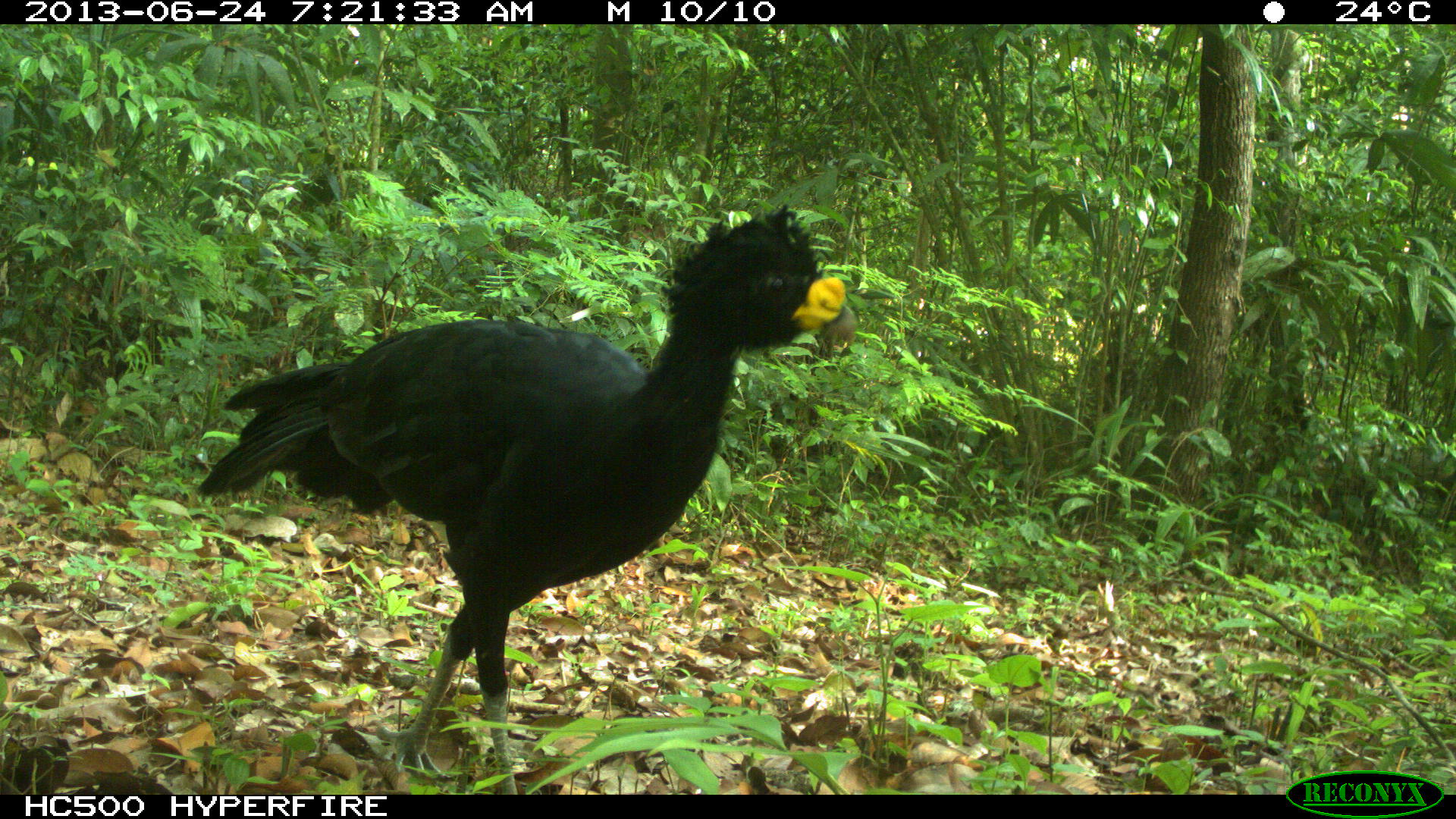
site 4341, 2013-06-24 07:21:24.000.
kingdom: Animalia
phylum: Chordata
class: Aves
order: Galliformes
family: Cracidae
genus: Crax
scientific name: Crax rubra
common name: great curassow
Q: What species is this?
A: Crax rubra (great curassow).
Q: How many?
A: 1.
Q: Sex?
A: Male.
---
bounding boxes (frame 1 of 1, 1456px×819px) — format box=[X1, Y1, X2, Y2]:
crax rubra: box=[192, 203, 858, 792]